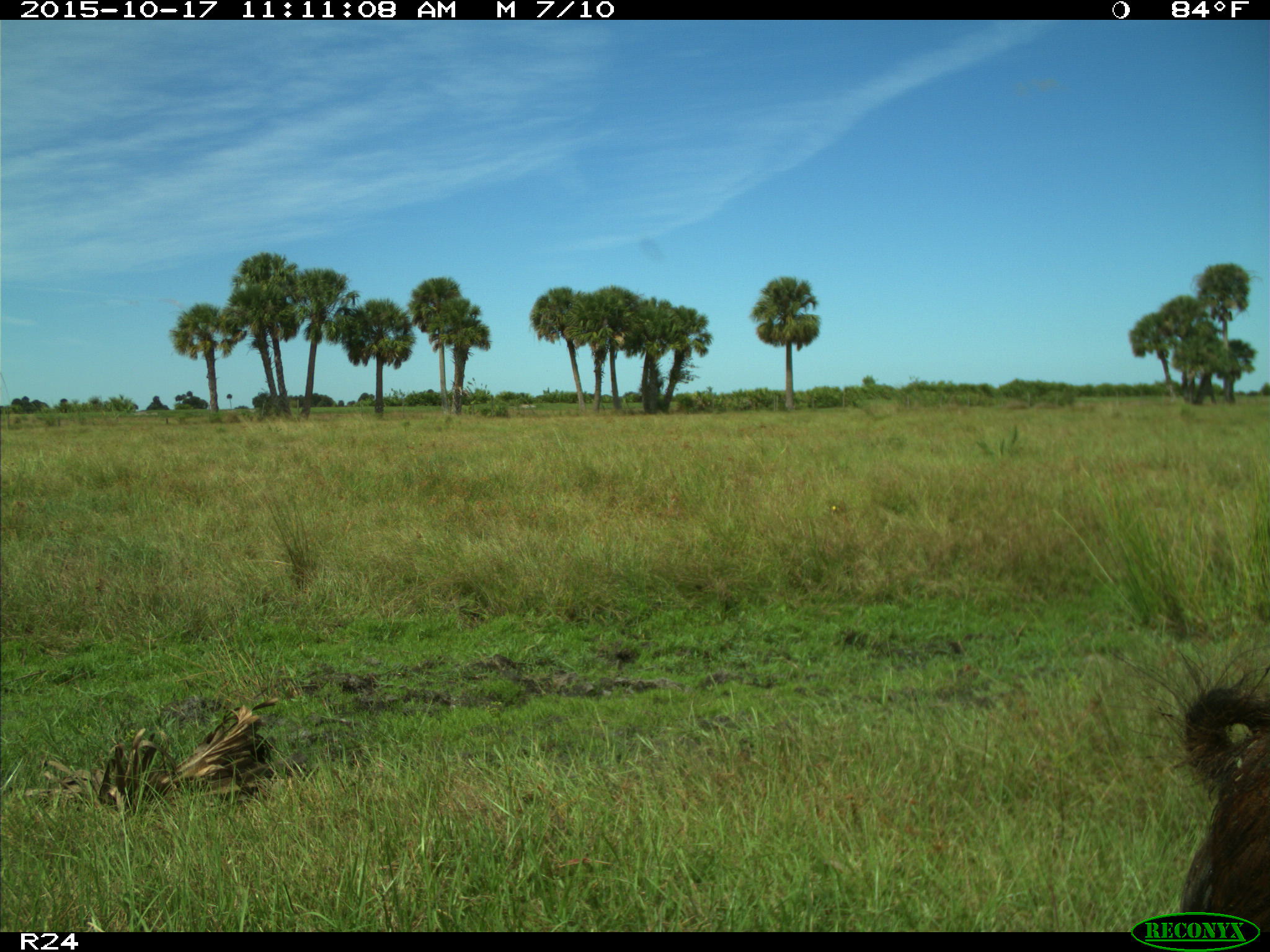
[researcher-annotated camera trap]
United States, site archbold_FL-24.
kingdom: Animalia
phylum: Chordata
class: Mammalia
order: Artiodactyla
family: Suidae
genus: Sus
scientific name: Sus scrofa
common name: wild boar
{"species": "Sus scrofa (wild boar)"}